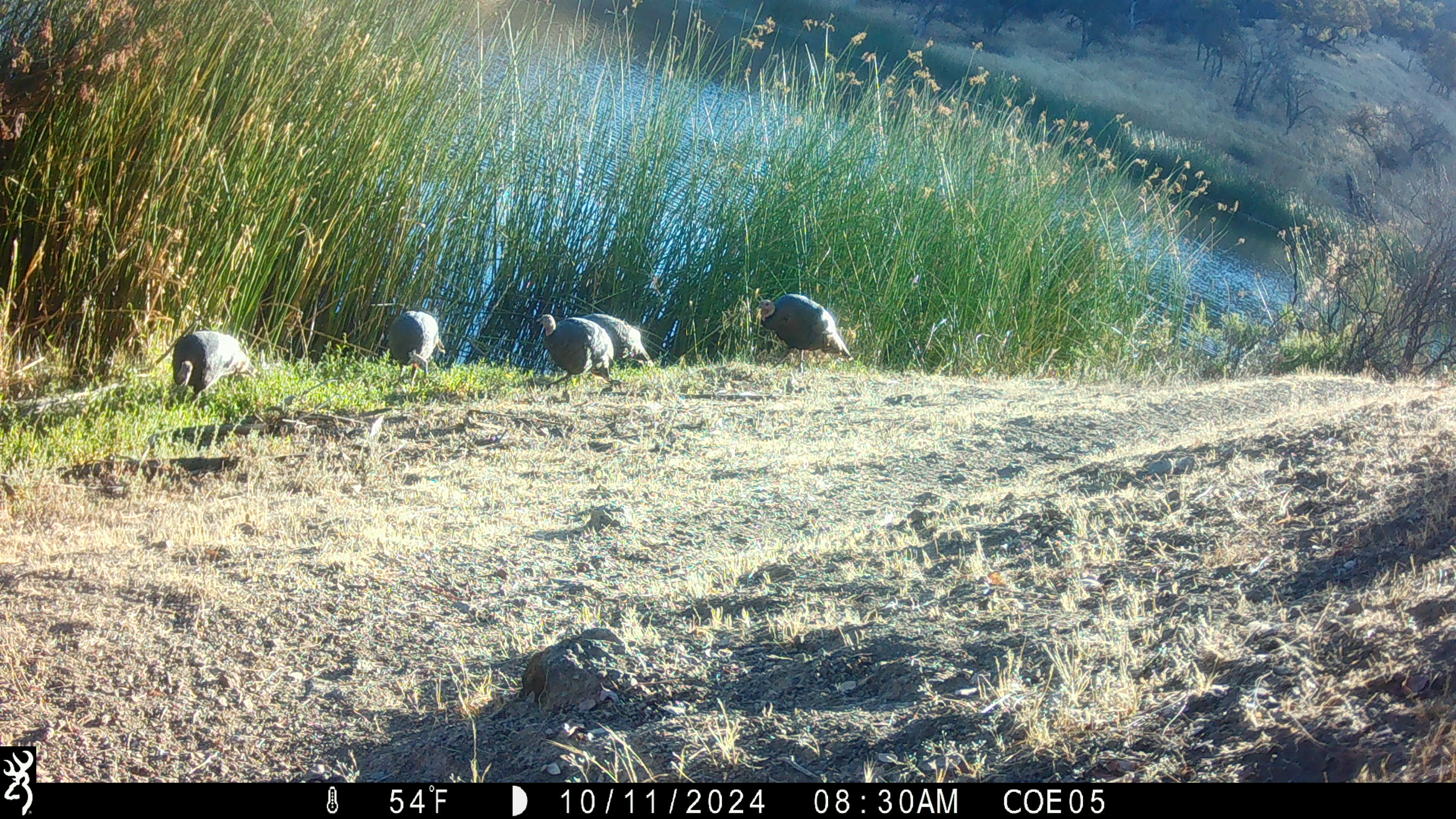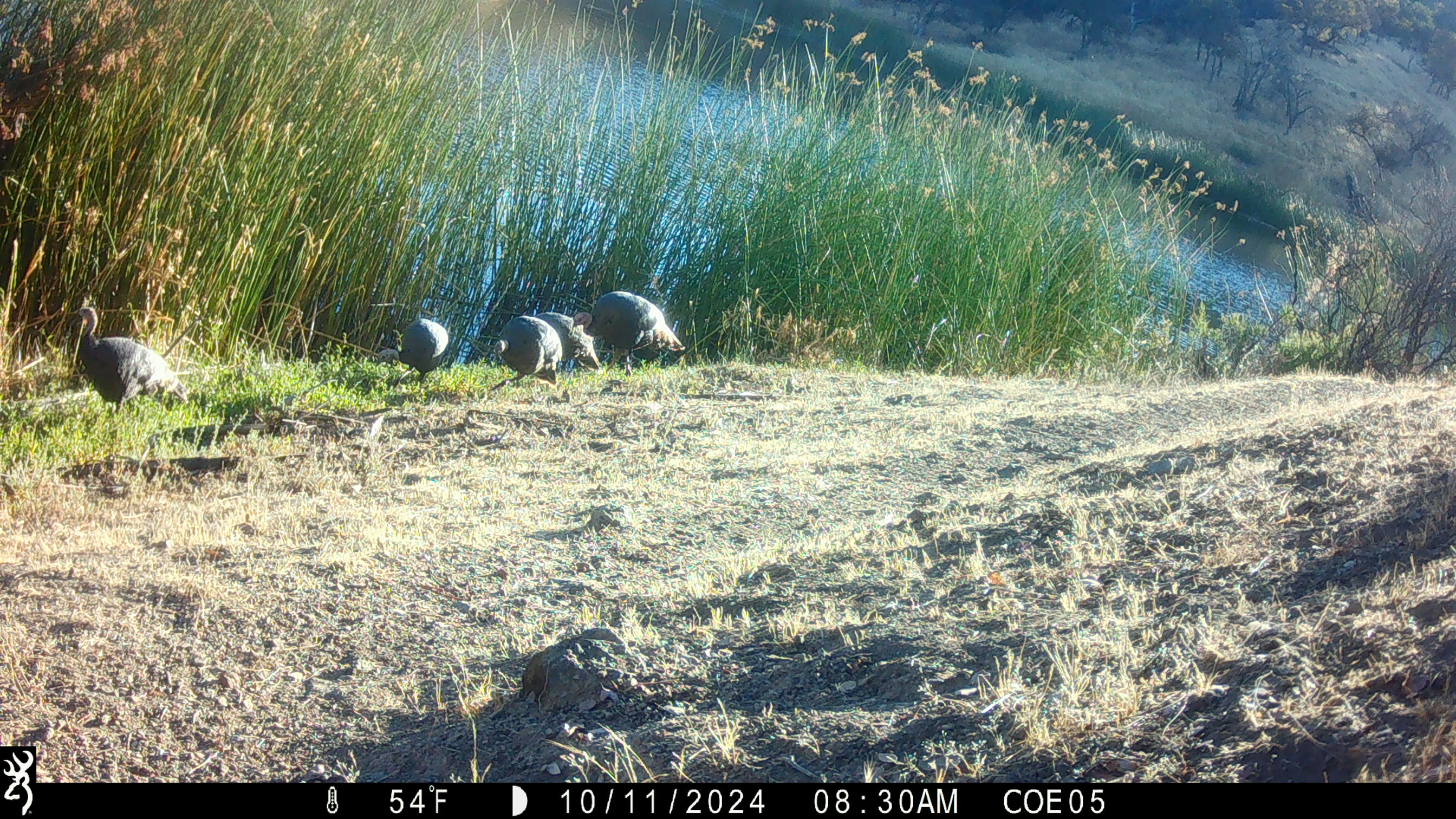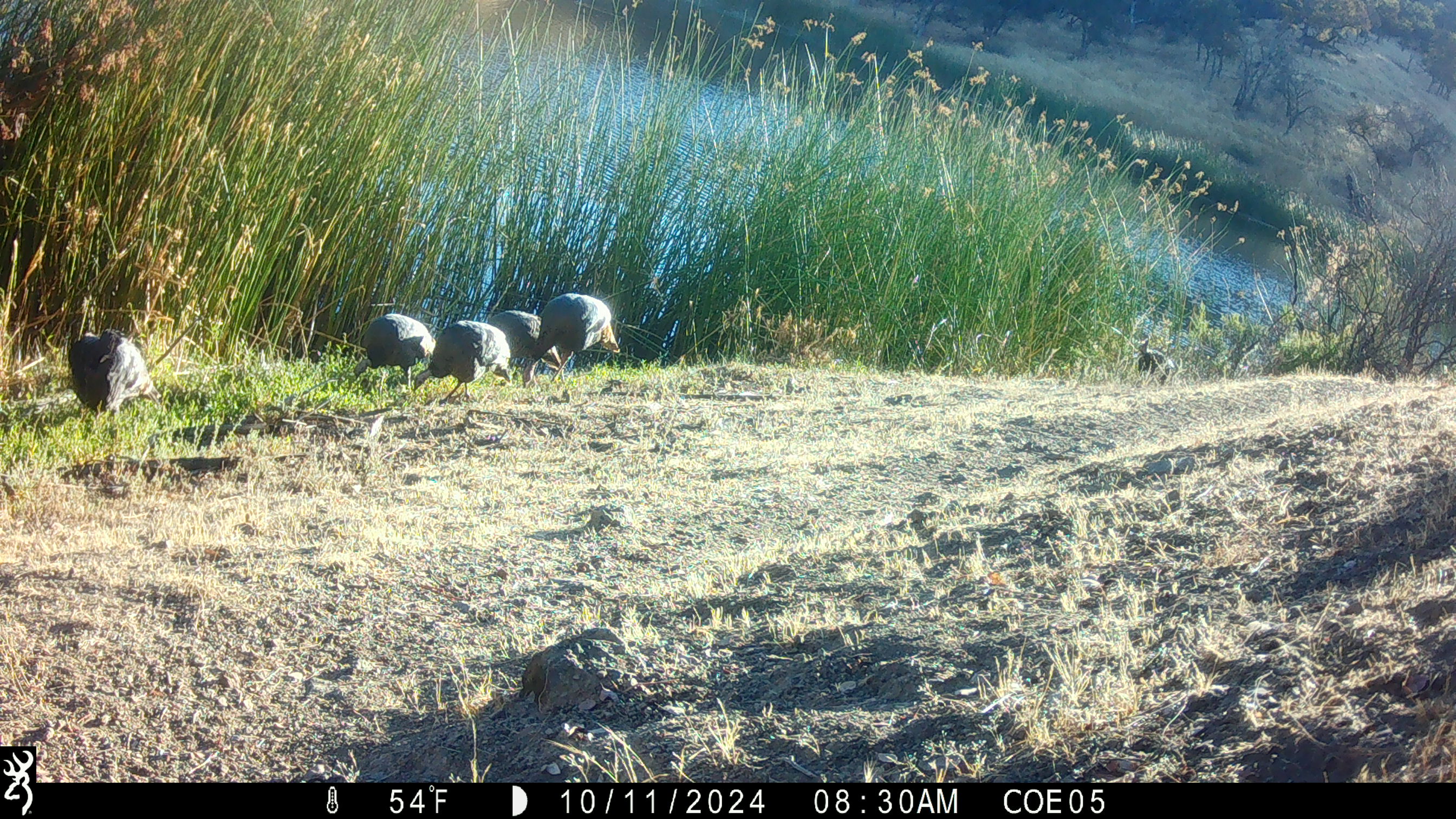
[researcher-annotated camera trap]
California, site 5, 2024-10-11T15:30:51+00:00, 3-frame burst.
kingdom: Animalia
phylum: Chordata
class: Aves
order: Galliformes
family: Phasianidae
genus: Meleagris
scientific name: Meleagris gallopavo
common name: turkey